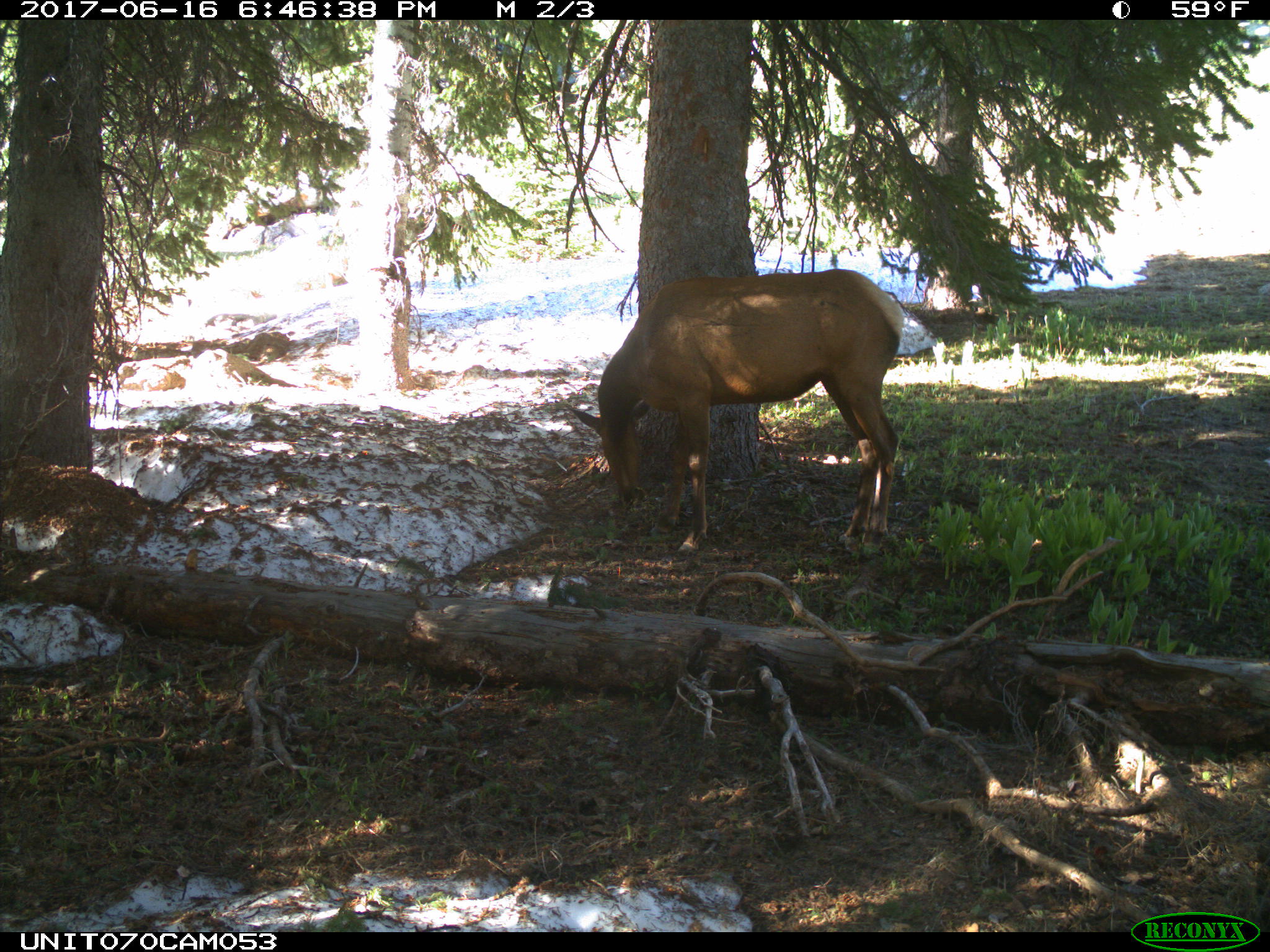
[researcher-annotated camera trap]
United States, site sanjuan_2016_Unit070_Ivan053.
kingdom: Animalia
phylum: Chordata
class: Mammalia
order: Artiodactyla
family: Cervidae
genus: Cervus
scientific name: Cervus elaphus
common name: red deer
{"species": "Cervus elaphus (red deer)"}